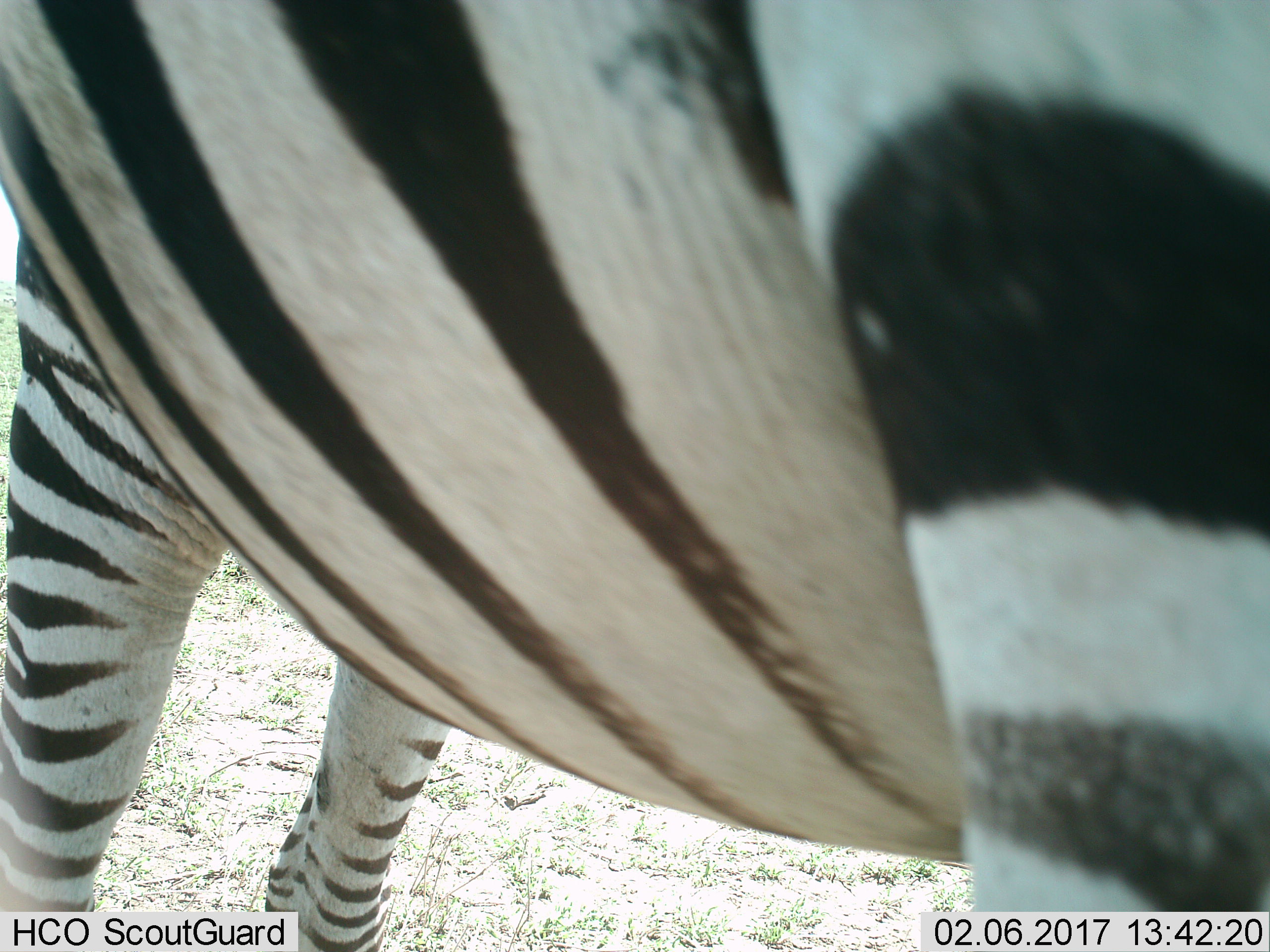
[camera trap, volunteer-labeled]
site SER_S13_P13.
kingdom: Animalia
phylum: Chordata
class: Mammalia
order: Perissodactyla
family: Equidae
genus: Equus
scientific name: Equus quagga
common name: plains zebra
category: zebraplains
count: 1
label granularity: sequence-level